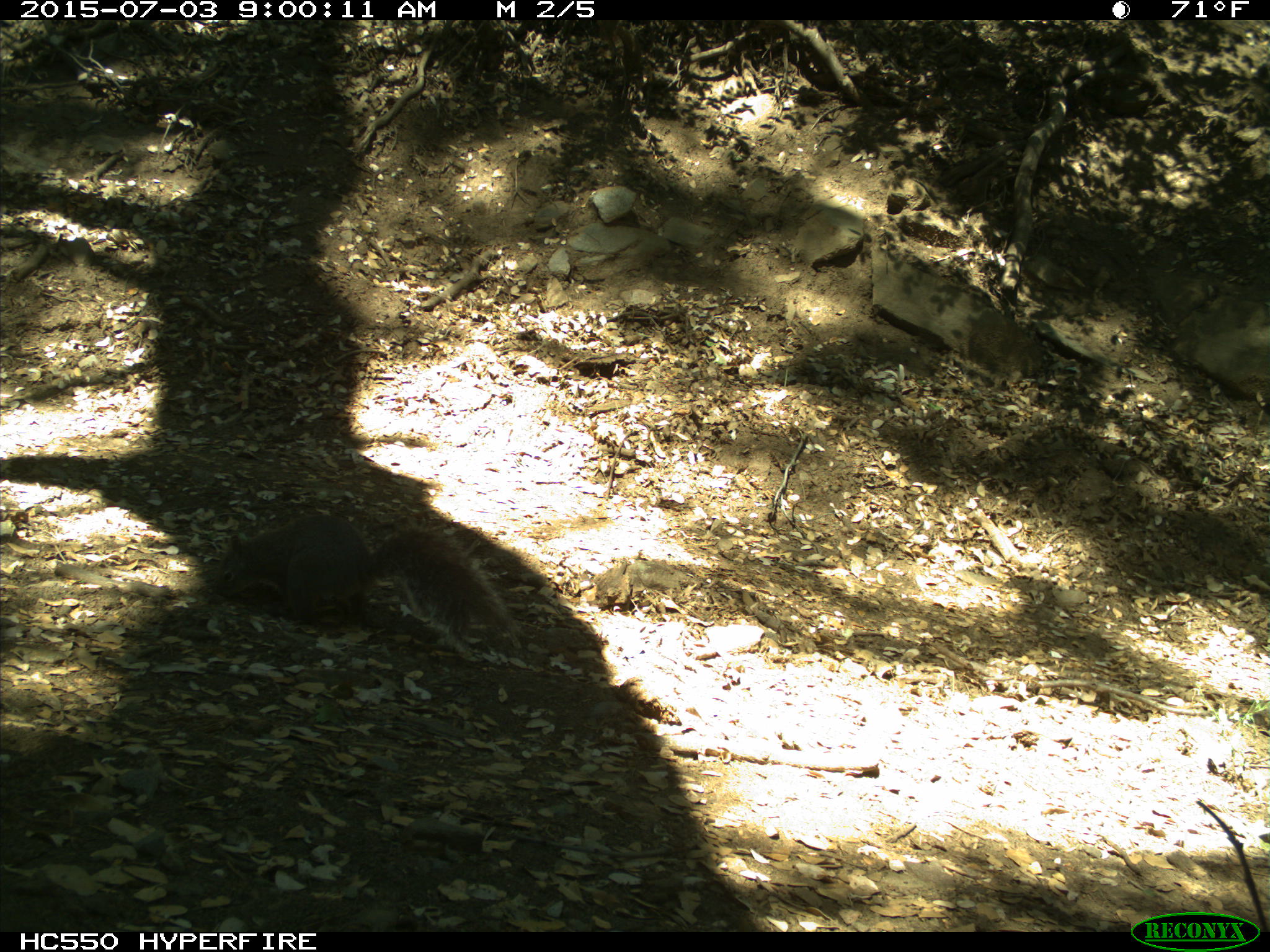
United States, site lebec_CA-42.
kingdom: Animalia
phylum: Chordata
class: Mammalia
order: Rodentia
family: Sciuridae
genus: Sciurus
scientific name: Sciurus carolinensis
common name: eastern gray squirrel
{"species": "Sciurus carolinensis (eastern gray squirrel)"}